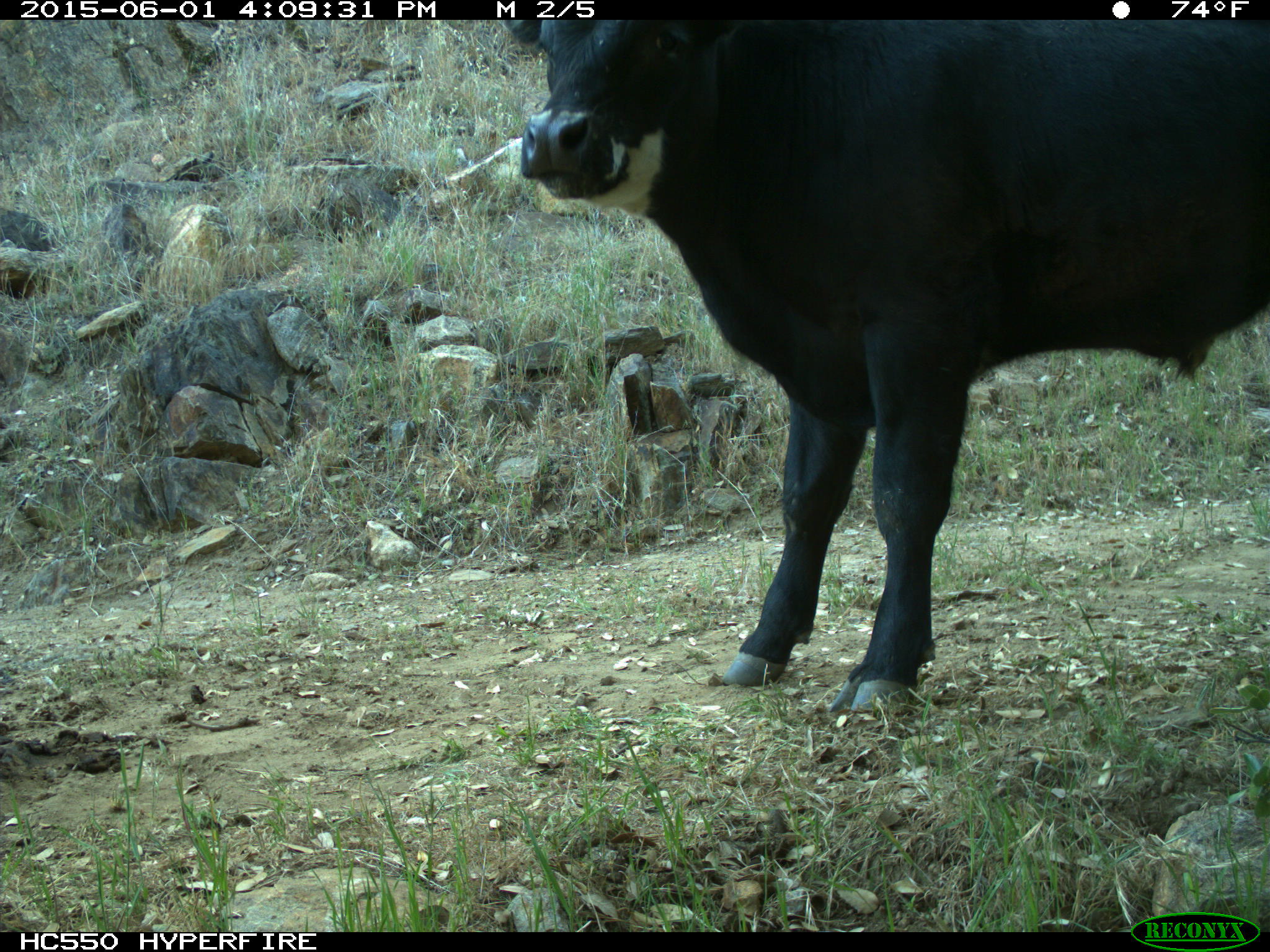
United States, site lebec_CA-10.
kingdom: Animalia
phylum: Chordata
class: Mammalia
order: Artiodactyla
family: Bovidae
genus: Bos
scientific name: Bos taurus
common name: domestic cow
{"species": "Bos taurus (domestic cow)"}